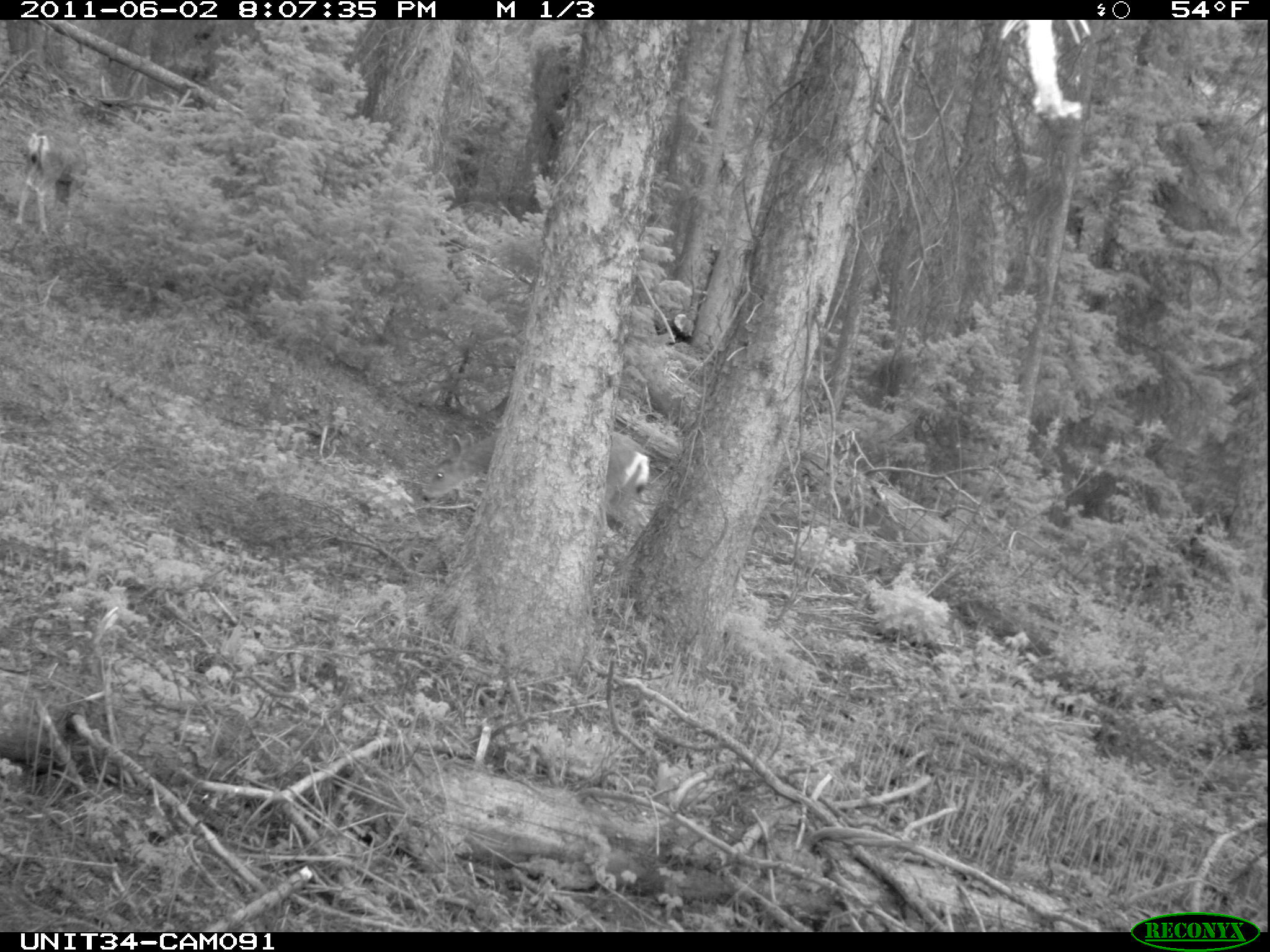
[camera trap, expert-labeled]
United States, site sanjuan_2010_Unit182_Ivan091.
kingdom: Animalia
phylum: Chordata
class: Mammalia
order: Artiodactyla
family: Cervidae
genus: Odocoileus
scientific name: Odocoileus hemionus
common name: mule deer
Odocoileus hemionus (mule deer).